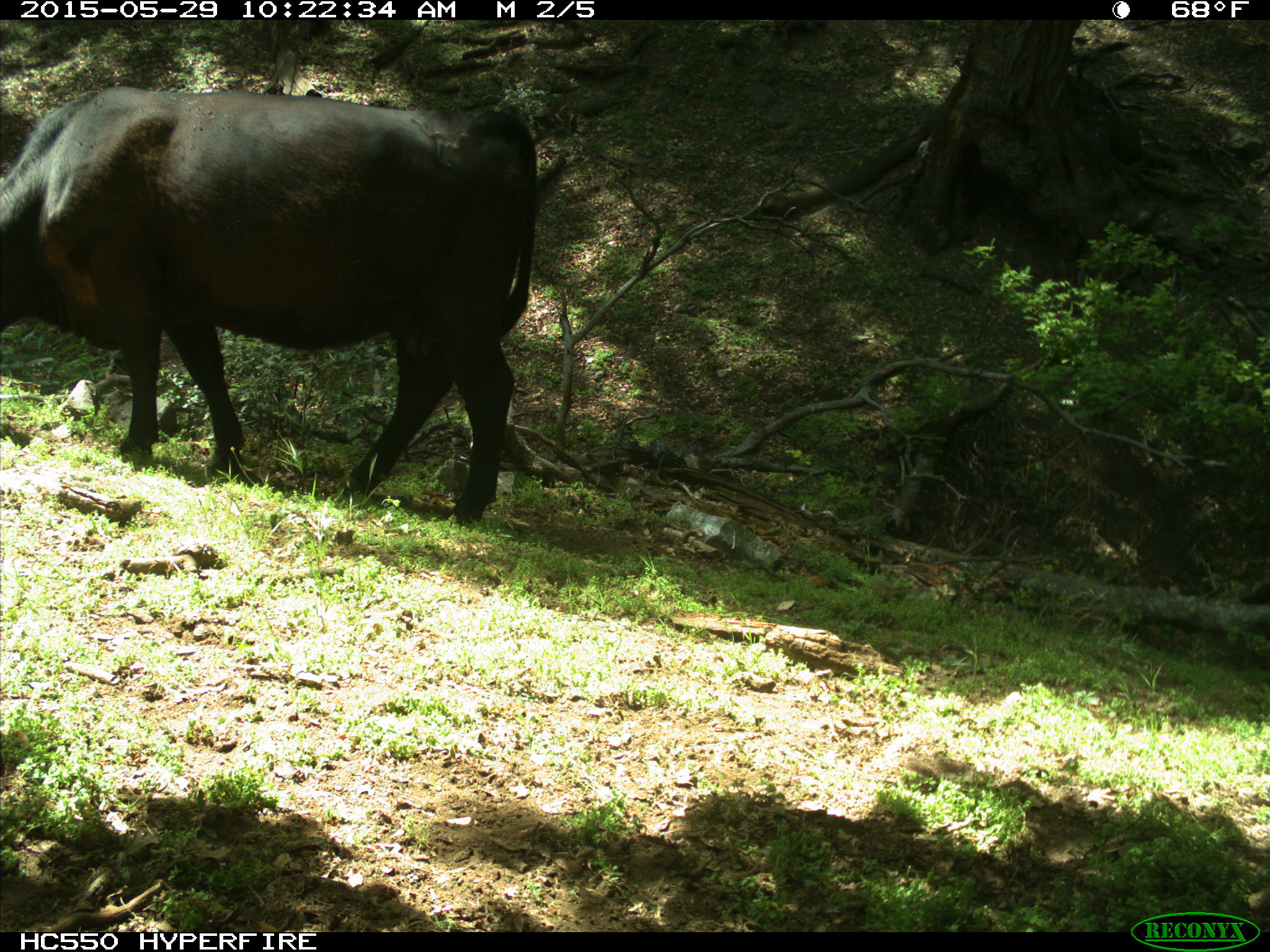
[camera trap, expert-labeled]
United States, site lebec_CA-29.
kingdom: Animalia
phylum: Chordata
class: Mammalia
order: Artiodactyla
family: Bovidae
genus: Bos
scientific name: Bos taurus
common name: domestic cow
Bos taurus (domestic cow).